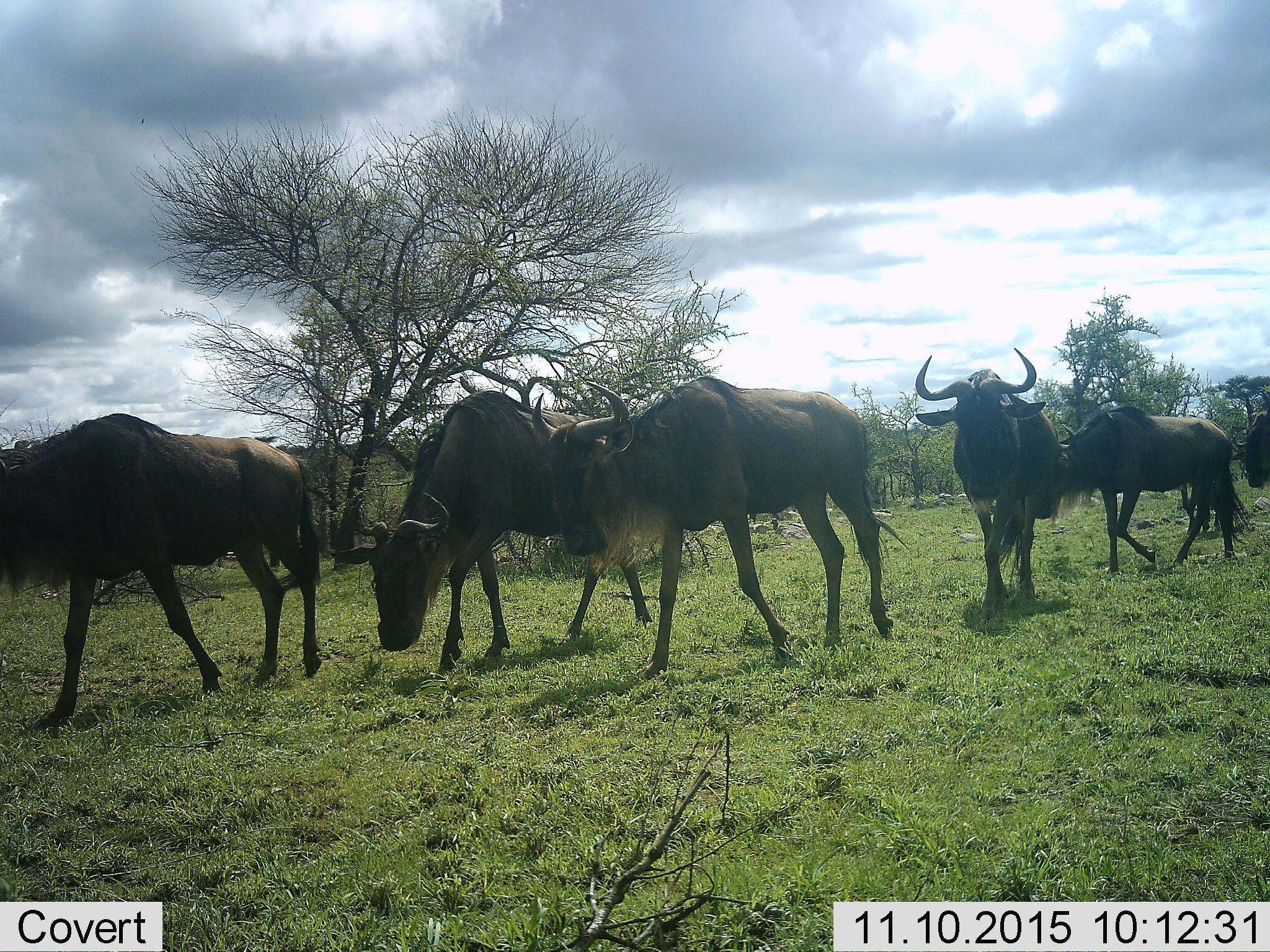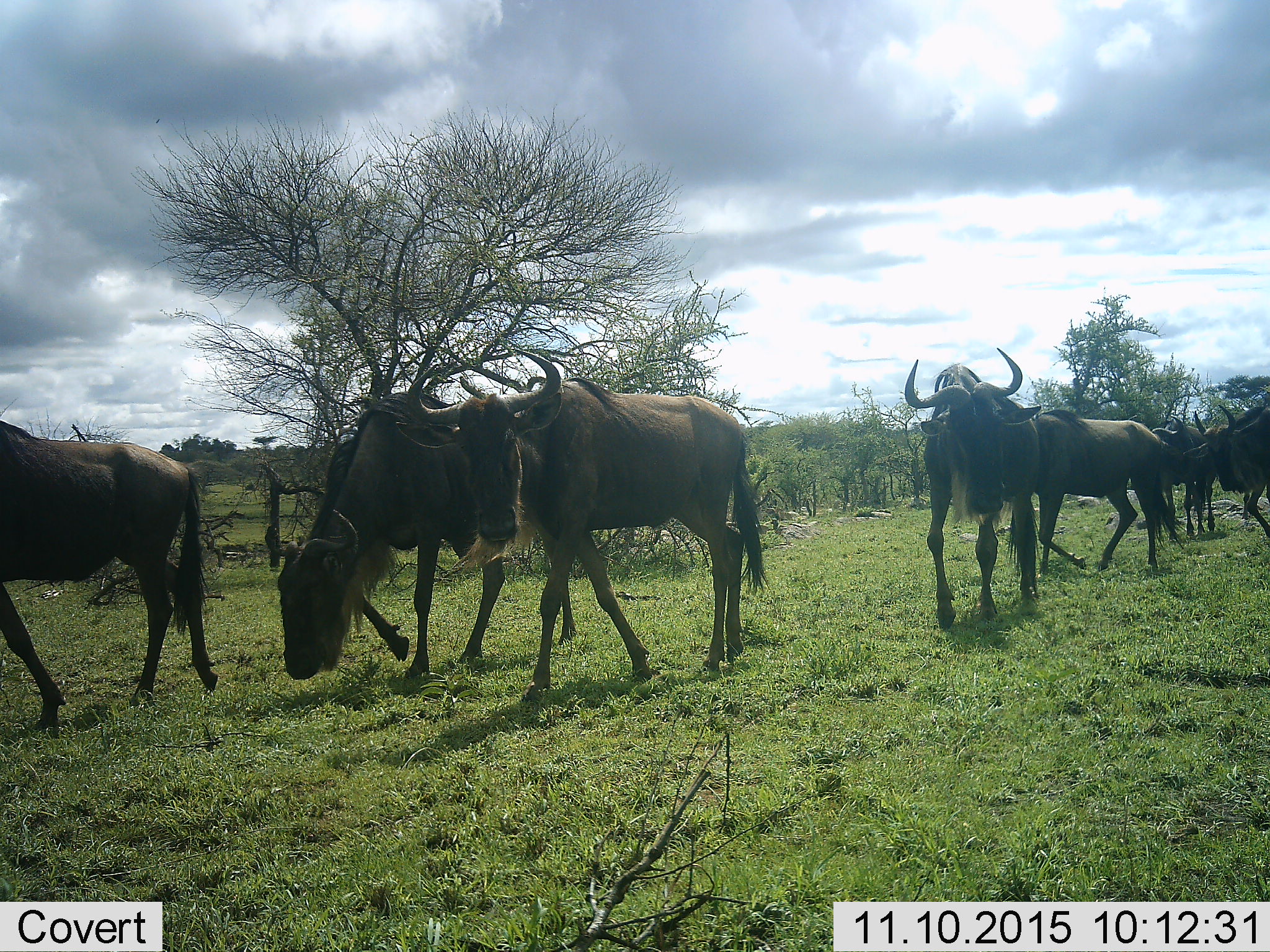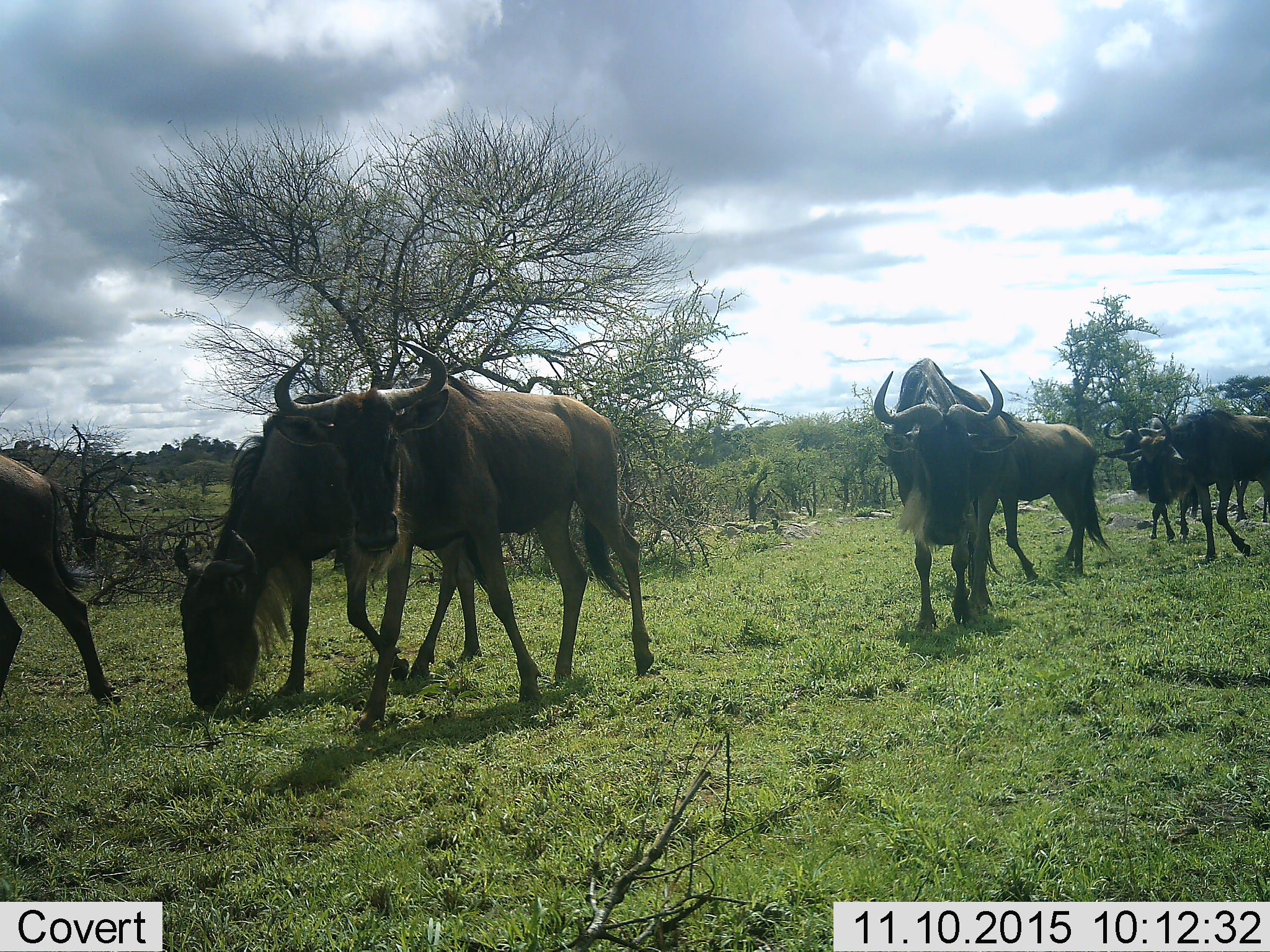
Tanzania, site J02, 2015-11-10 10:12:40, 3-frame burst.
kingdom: Animalia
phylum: Chordata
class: Mammalia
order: Artiodactyla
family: Bovidae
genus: Connochaetes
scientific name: Connochaetes taurinus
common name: blue wildebeest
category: wildebeest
Wildebeest (blue wildebeest) (Connochaetes taurinus), count 6. Behavior (volunteer vote fractions): standing 11%, resting 0%, moving 78%, interacting 0%. Young present (vote fraction): 0%. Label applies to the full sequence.